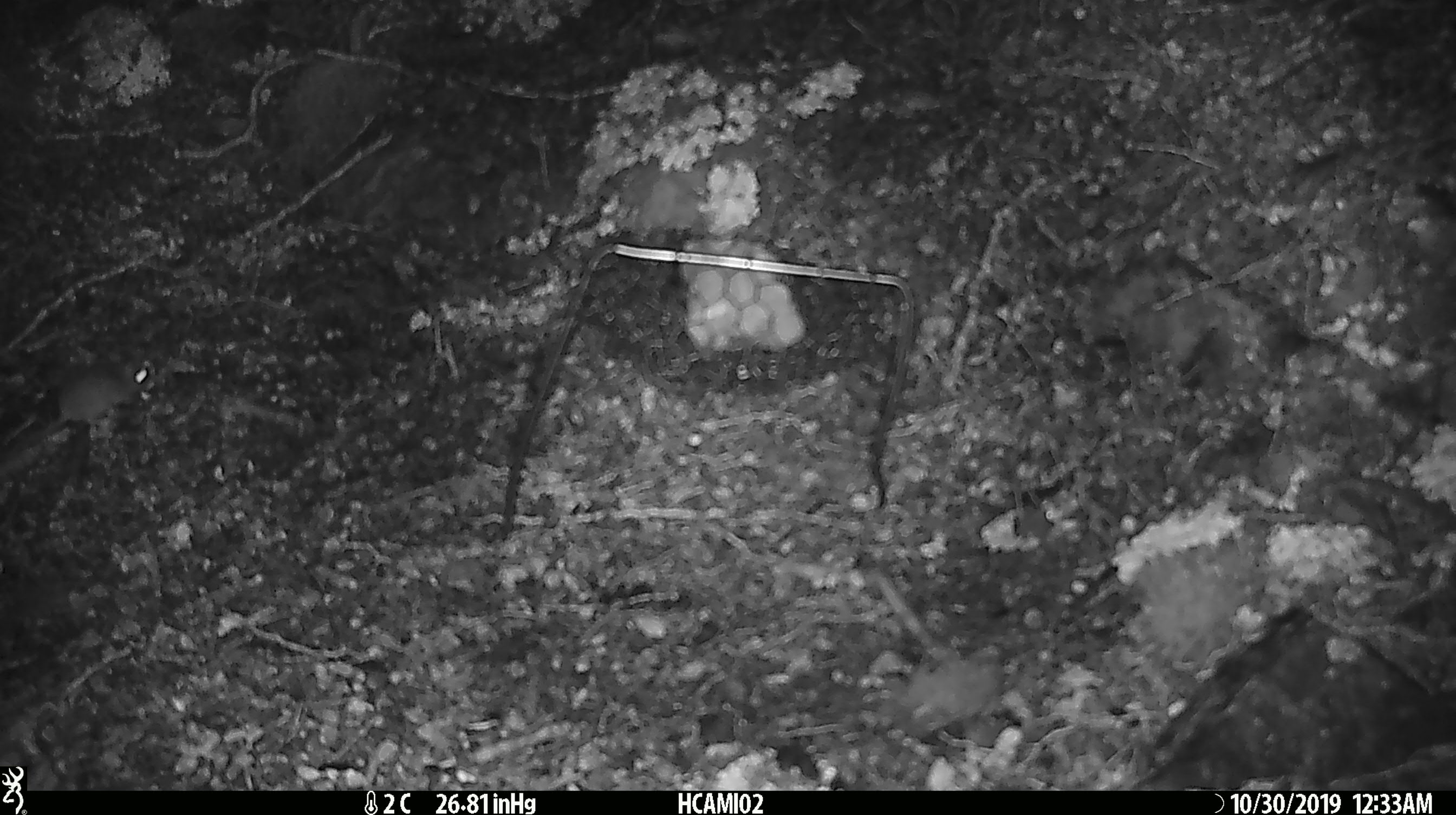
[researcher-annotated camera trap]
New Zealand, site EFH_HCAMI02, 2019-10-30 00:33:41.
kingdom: Animalia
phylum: Chordata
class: Mammalia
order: Rodentia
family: Muridae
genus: Mus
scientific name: Mus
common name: mouse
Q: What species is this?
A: Mouse (Mus).